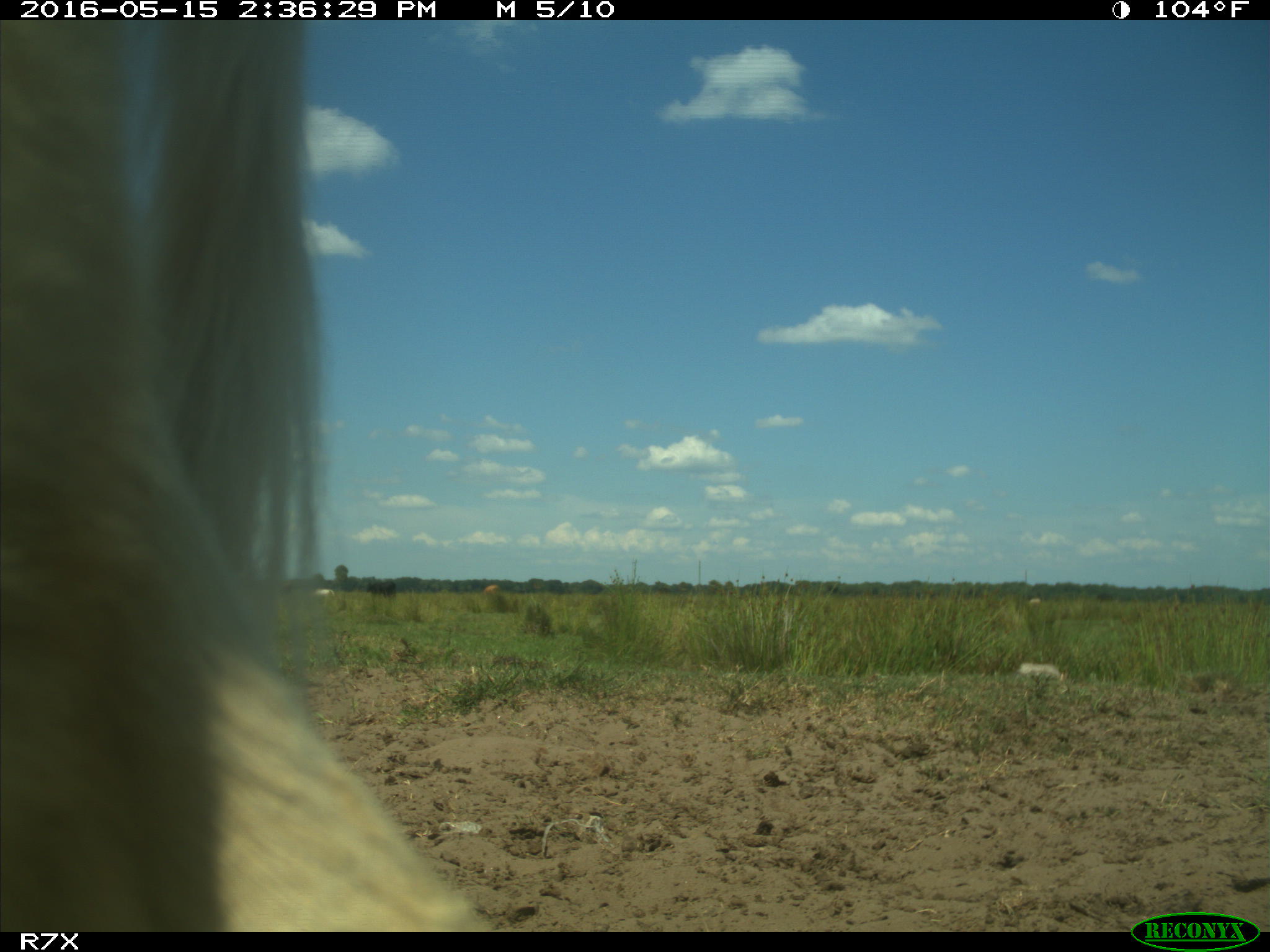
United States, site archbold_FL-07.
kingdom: Animalia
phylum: Chordata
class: Mammalia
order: Artiodactyla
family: Bovidae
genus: Bos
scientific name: Bos taurus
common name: domestic cow